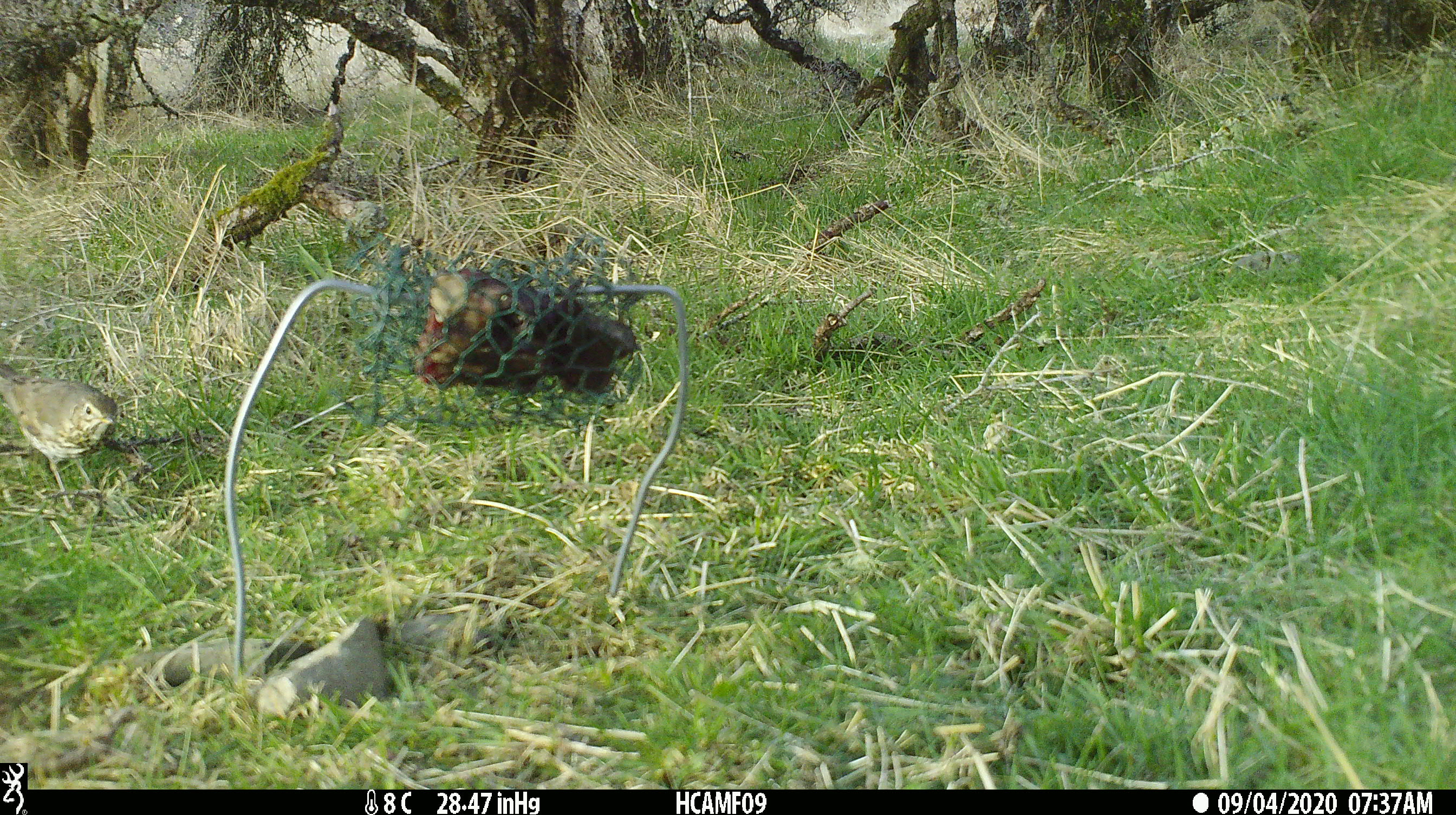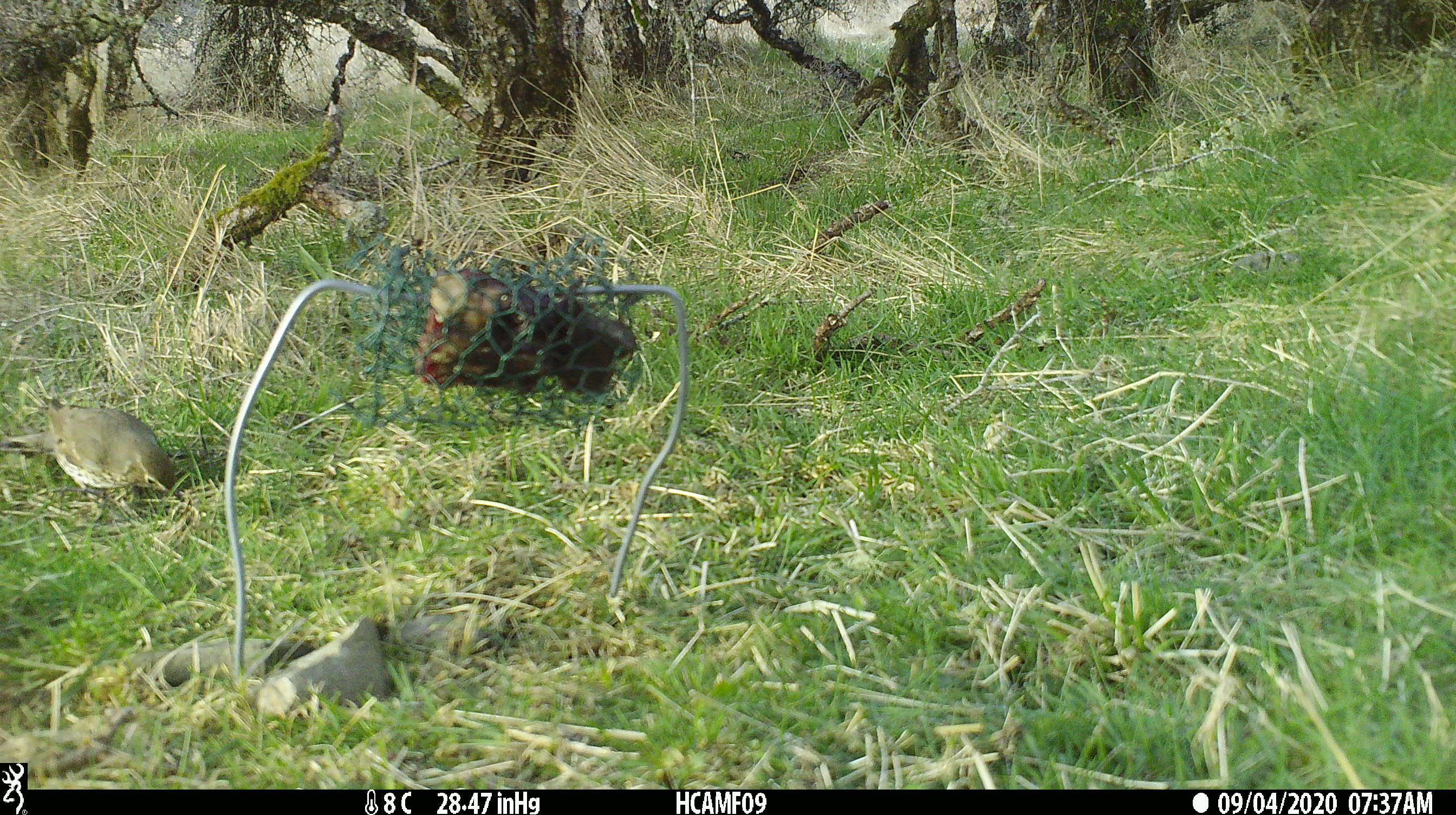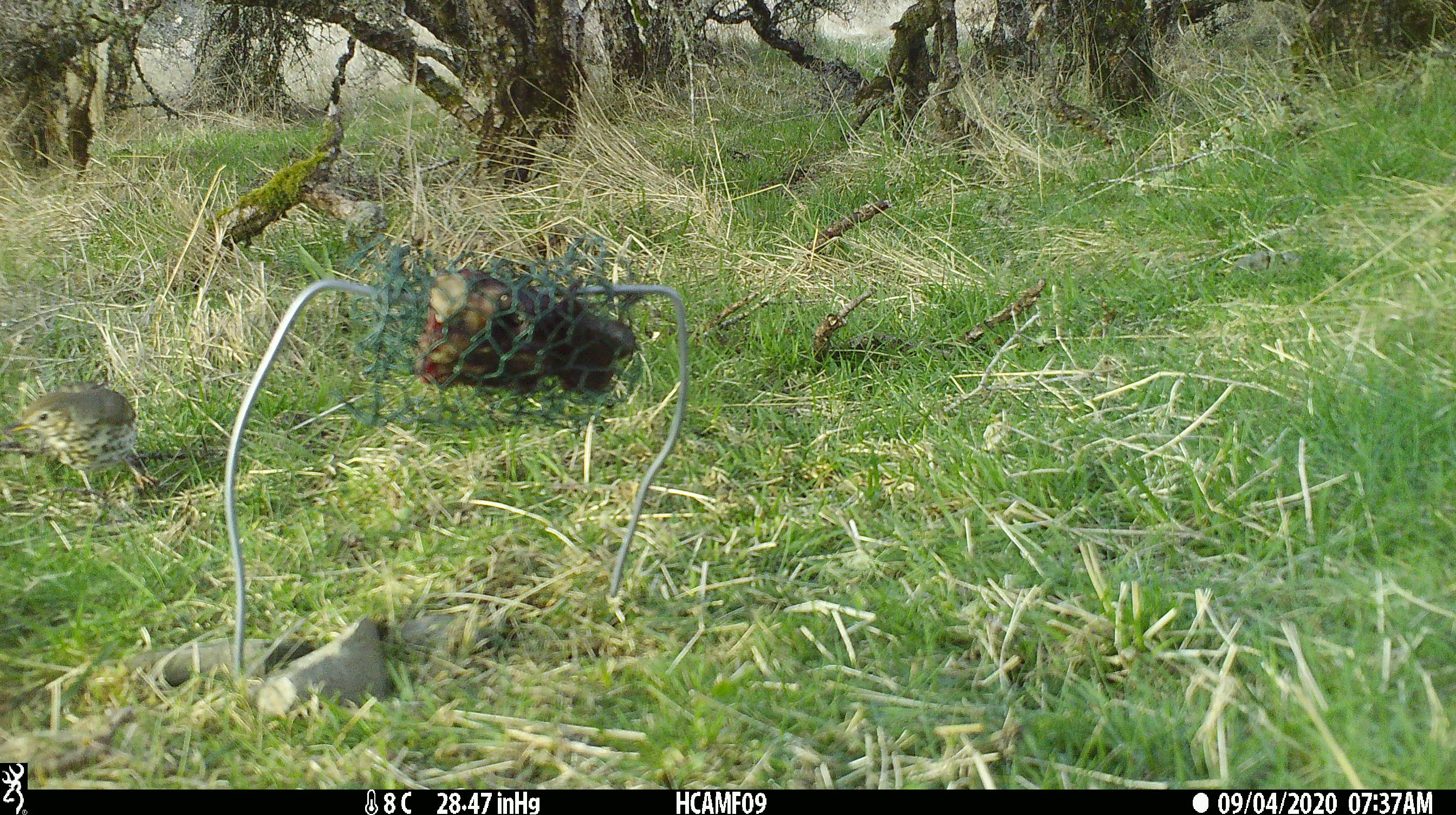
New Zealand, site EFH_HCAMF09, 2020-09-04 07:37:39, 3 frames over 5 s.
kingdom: Animalia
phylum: Chordata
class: Aves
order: Passeriformes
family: Turdidae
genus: Turdus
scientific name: Turdus philomelos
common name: song thrush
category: thrush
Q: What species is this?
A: Thrush (song thrush) (Turdus philomelos).